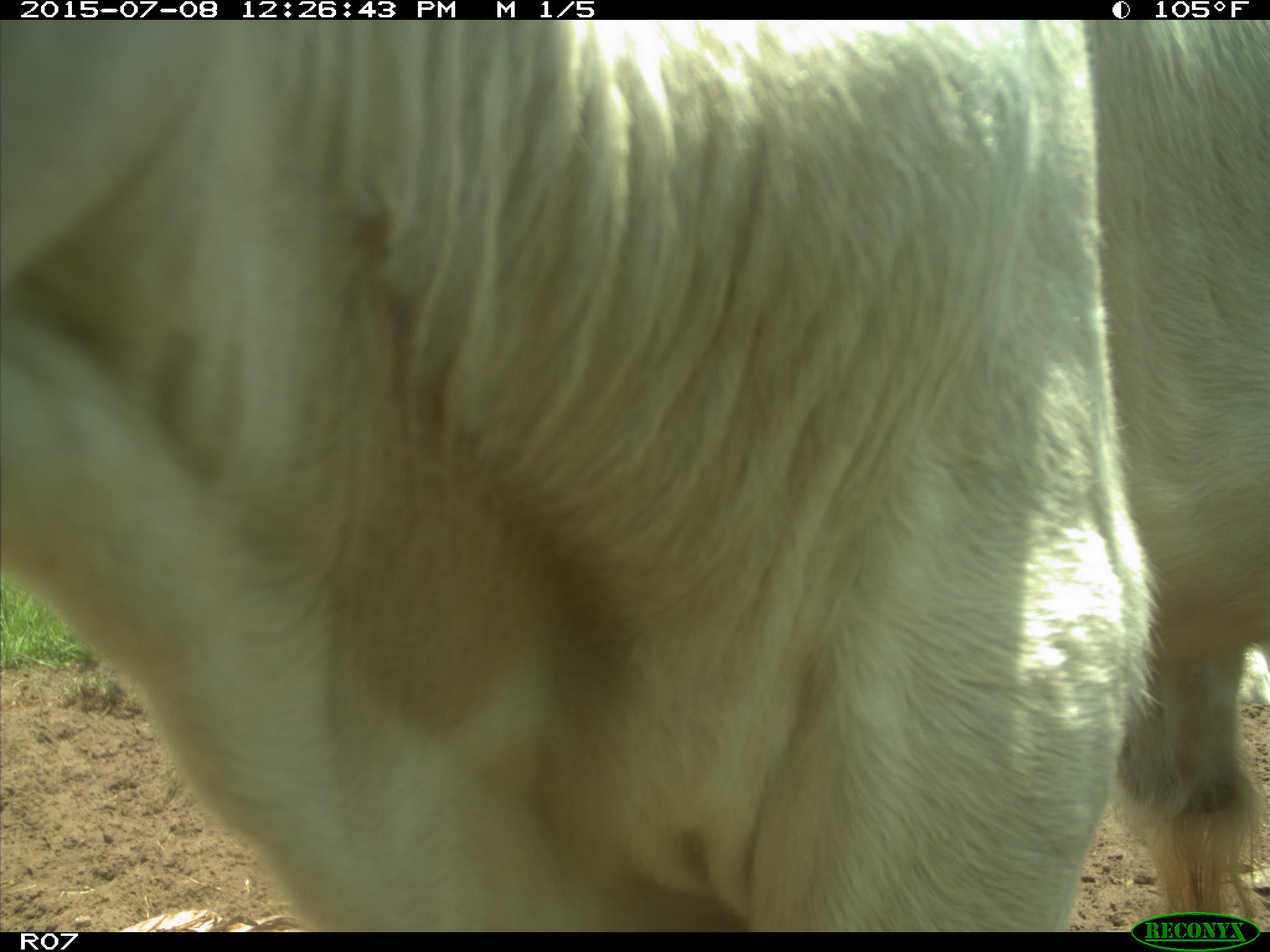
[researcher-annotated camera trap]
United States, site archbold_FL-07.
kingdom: Animalia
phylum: Chordata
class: Mammalia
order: Artiodactyla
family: Bovidae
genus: Bos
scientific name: Bos taurus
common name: domestic cow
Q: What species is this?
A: Bos taurus (domestic cow).